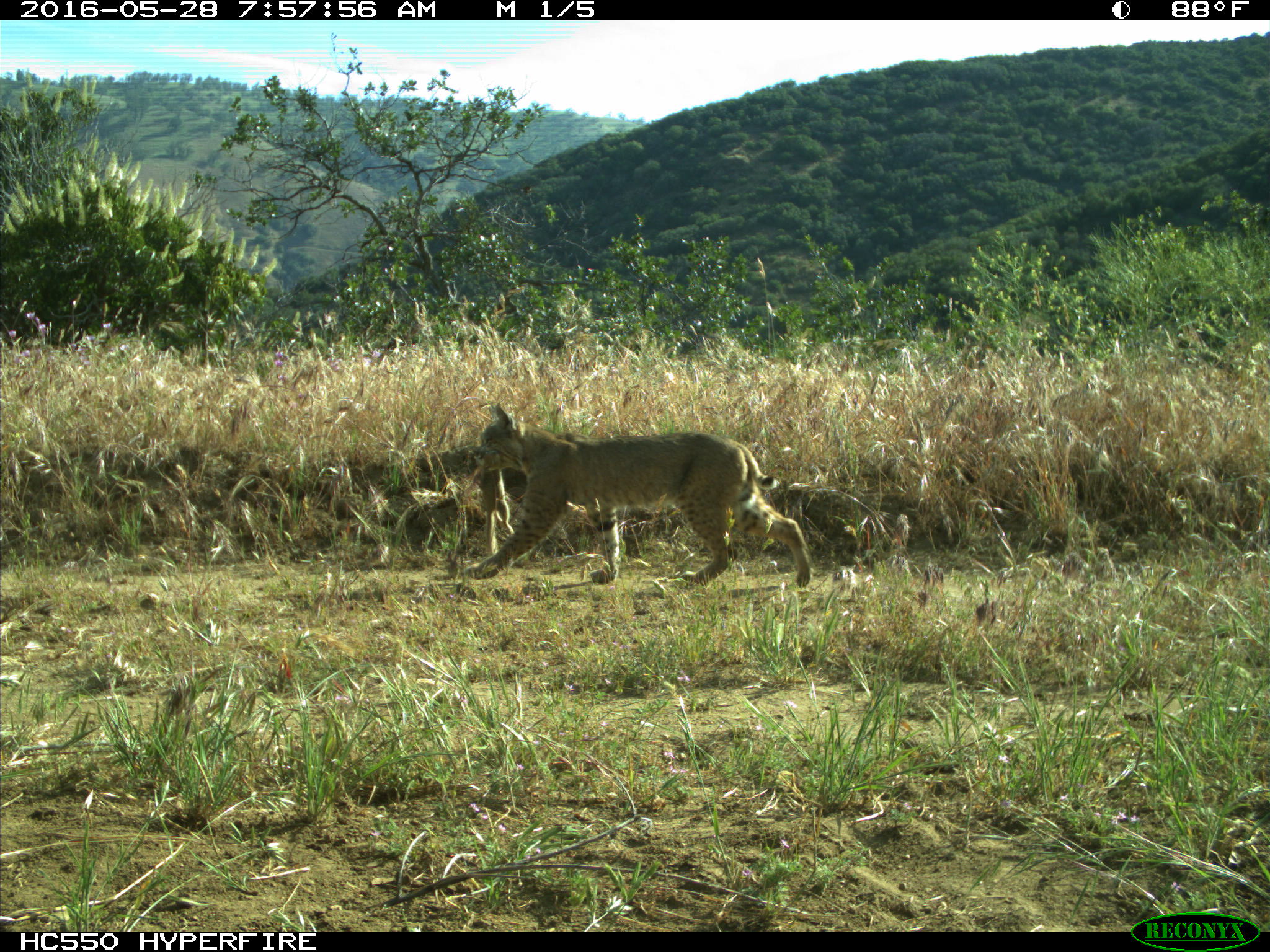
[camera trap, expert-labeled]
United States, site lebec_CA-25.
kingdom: Animalia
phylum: Chordata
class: Mammalia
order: Carnivora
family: Felidae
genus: Lynx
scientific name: Lynx rufus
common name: bobcat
Lynx rufus (bobcat).